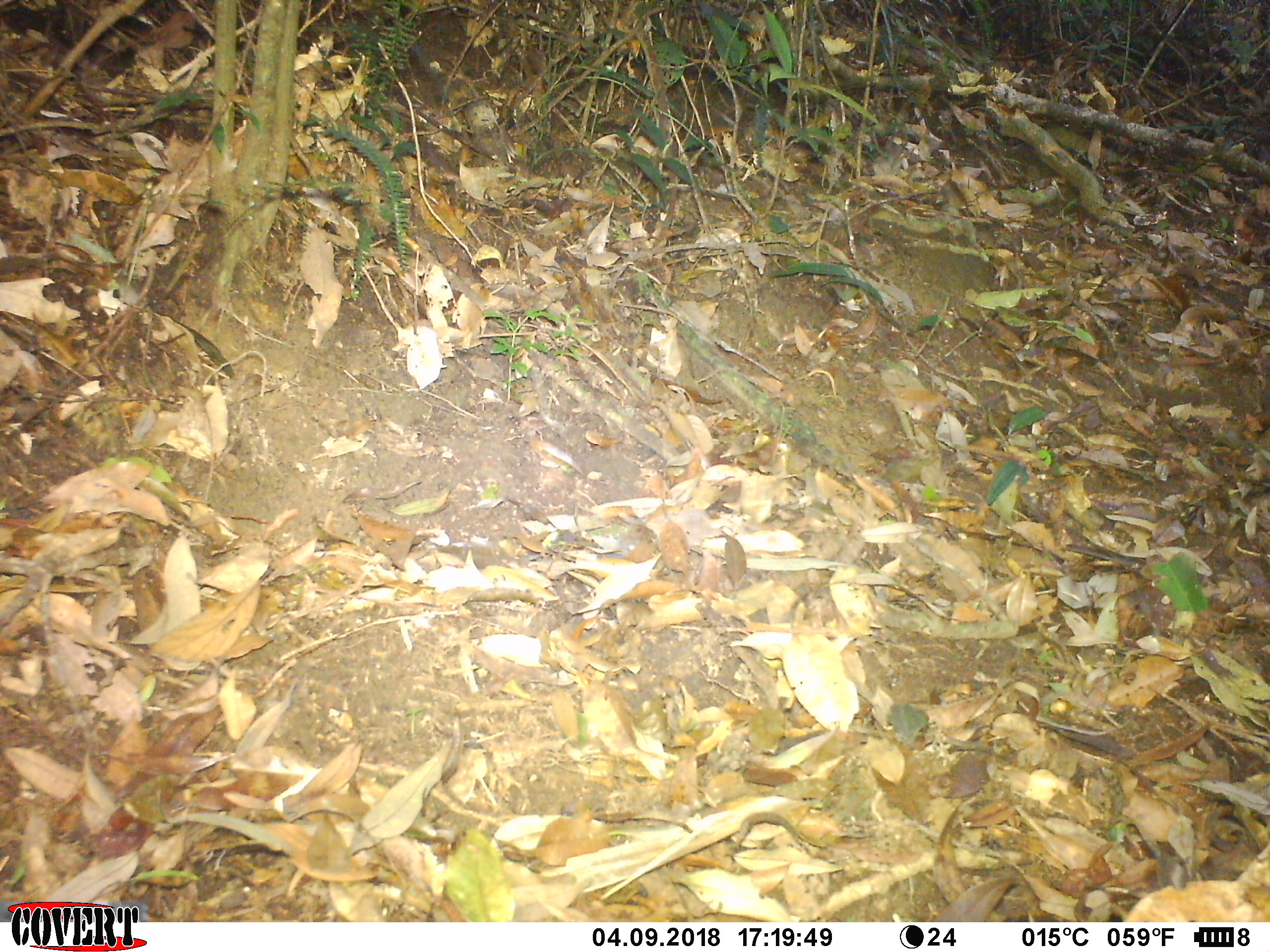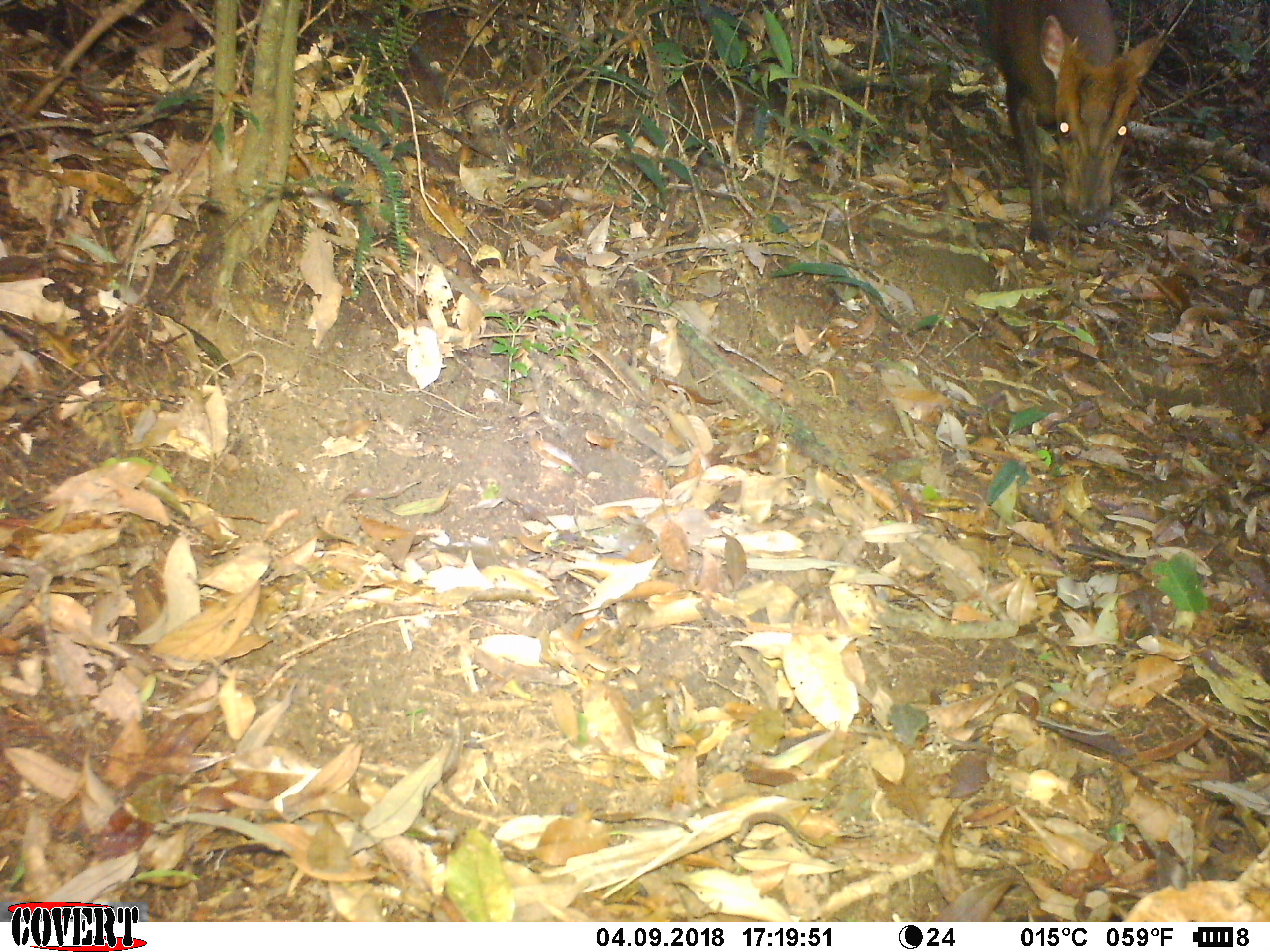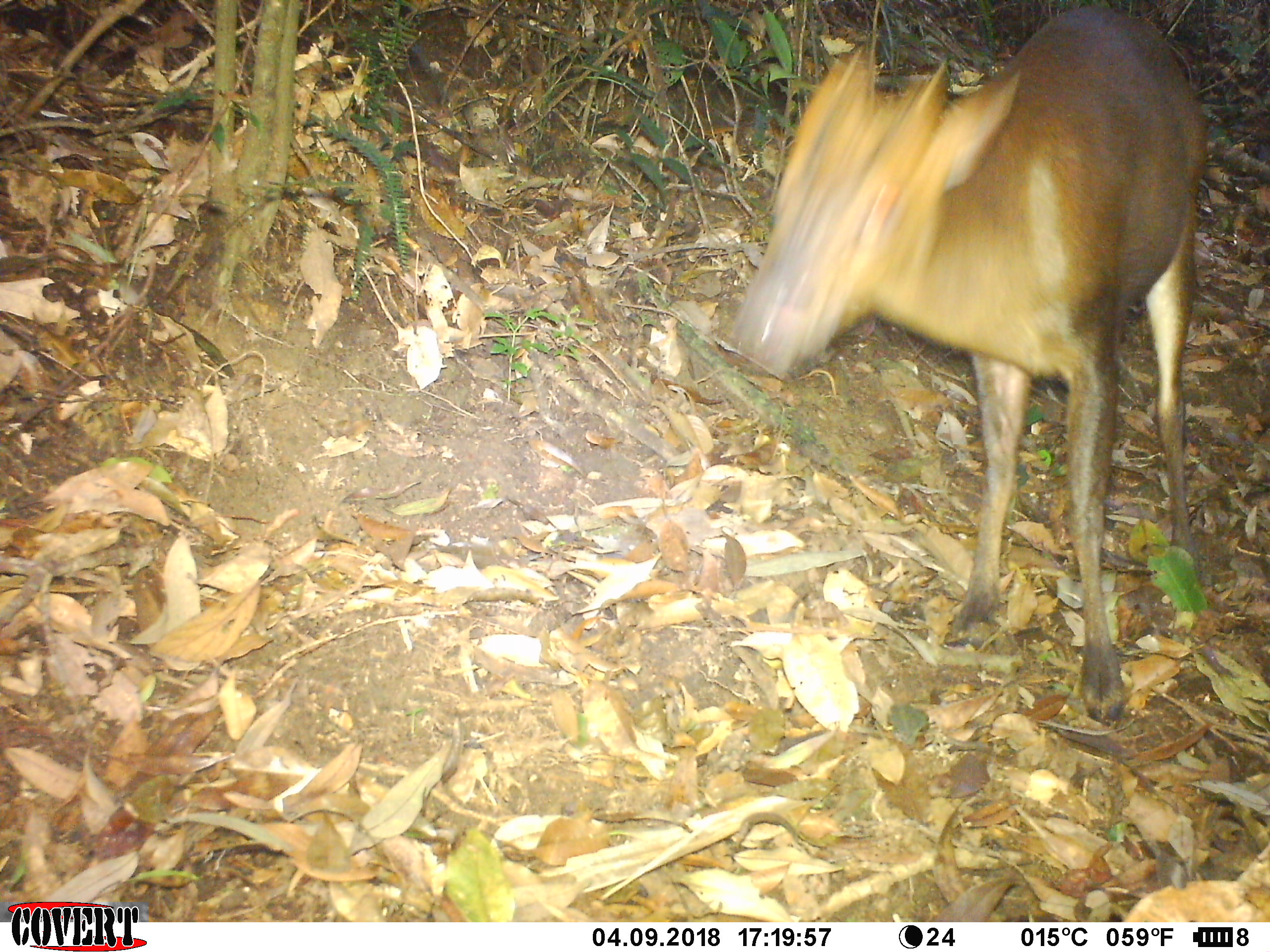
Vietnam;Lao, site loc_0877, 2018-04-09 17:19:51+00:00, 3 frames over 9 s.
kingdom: Animalia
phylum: Chordata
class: Mammalia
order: Artiodactyla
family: Cervidae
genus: Muntiacus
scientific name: Muntiacus rooseveltorum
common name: roosevelt's muntjac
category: roosevelts muntjac group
Roosevelts muntjac group (roosevelt's muntjac) (Muntiacus rooseveltorum). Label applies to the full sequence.